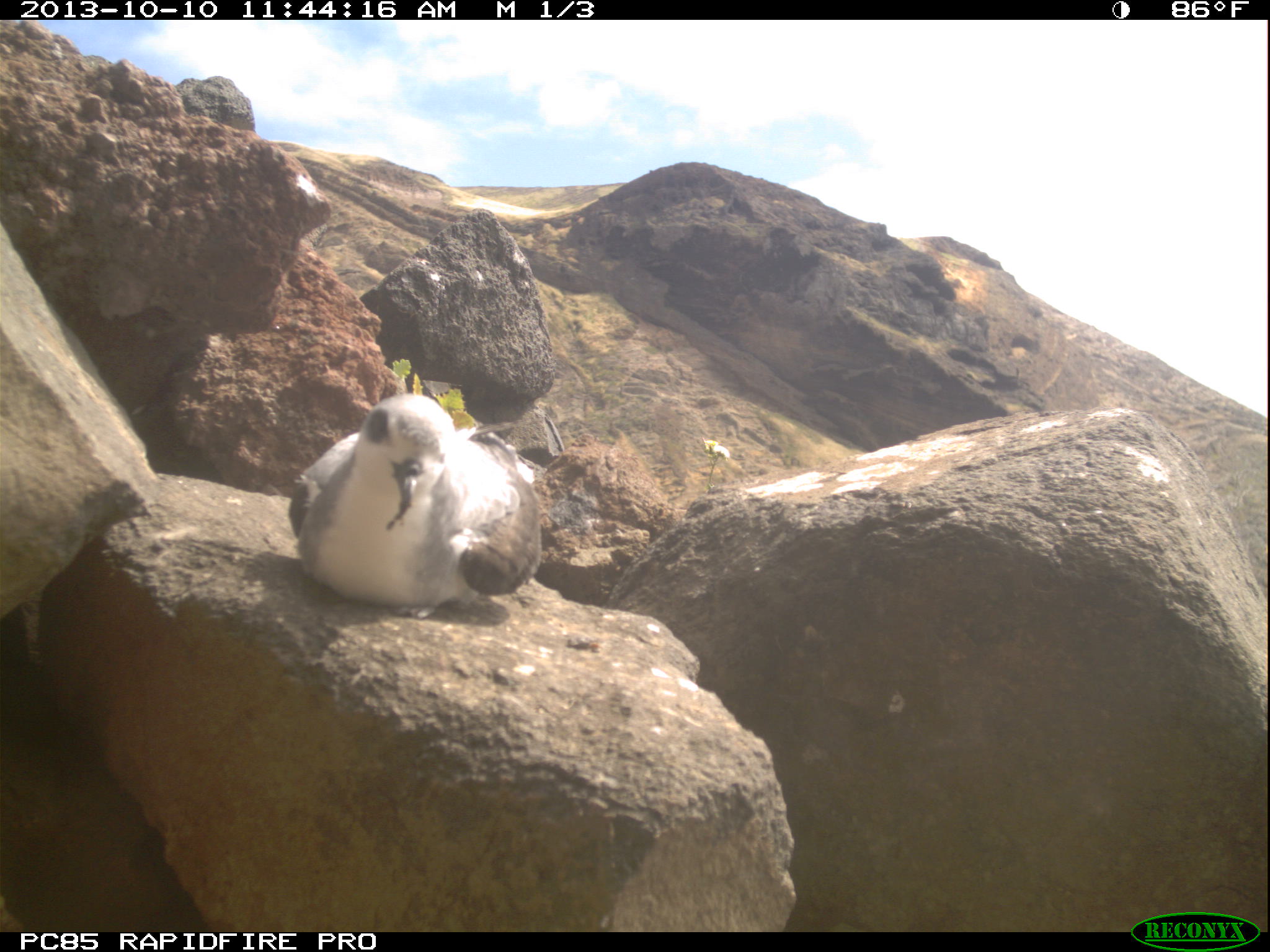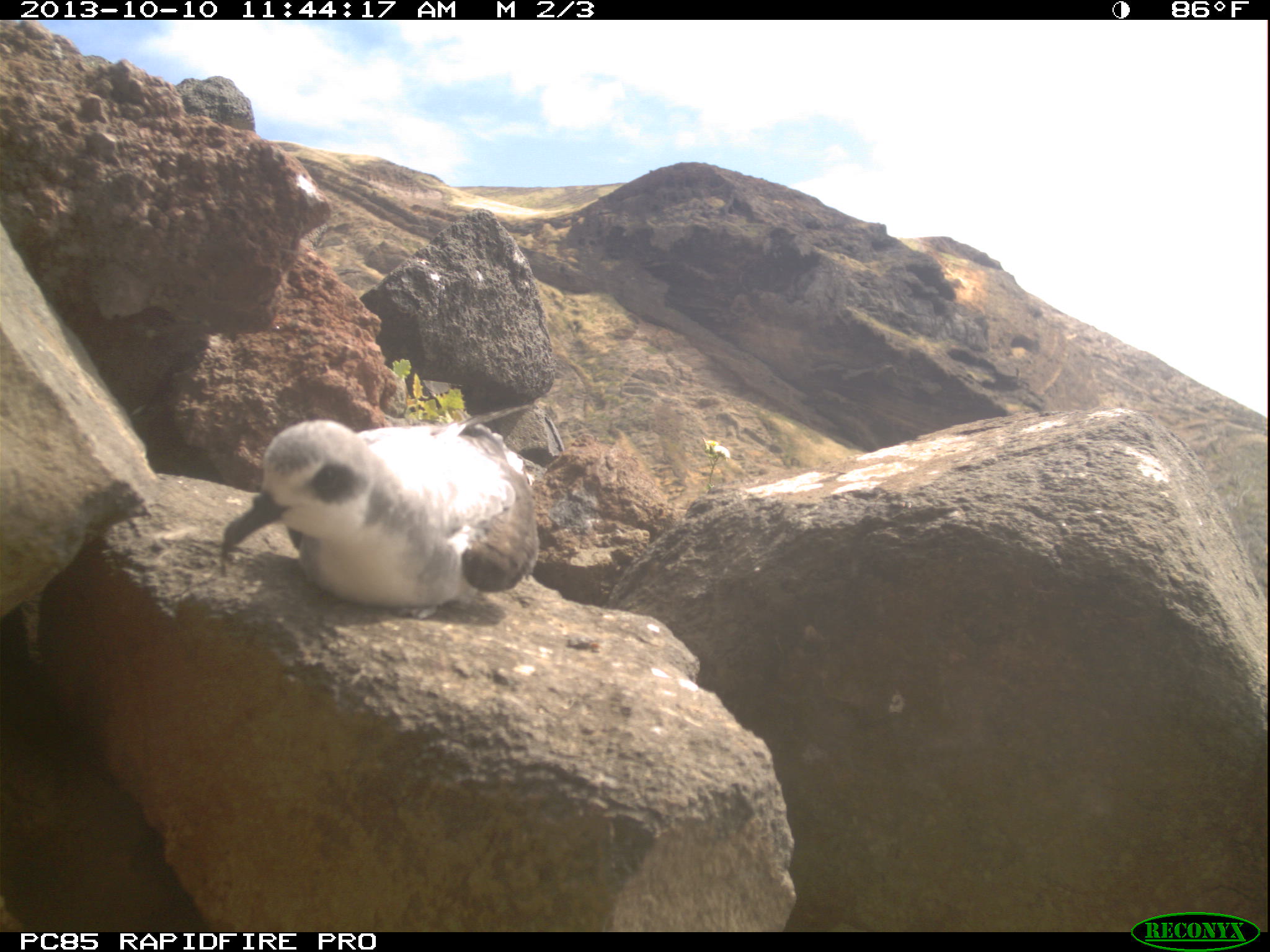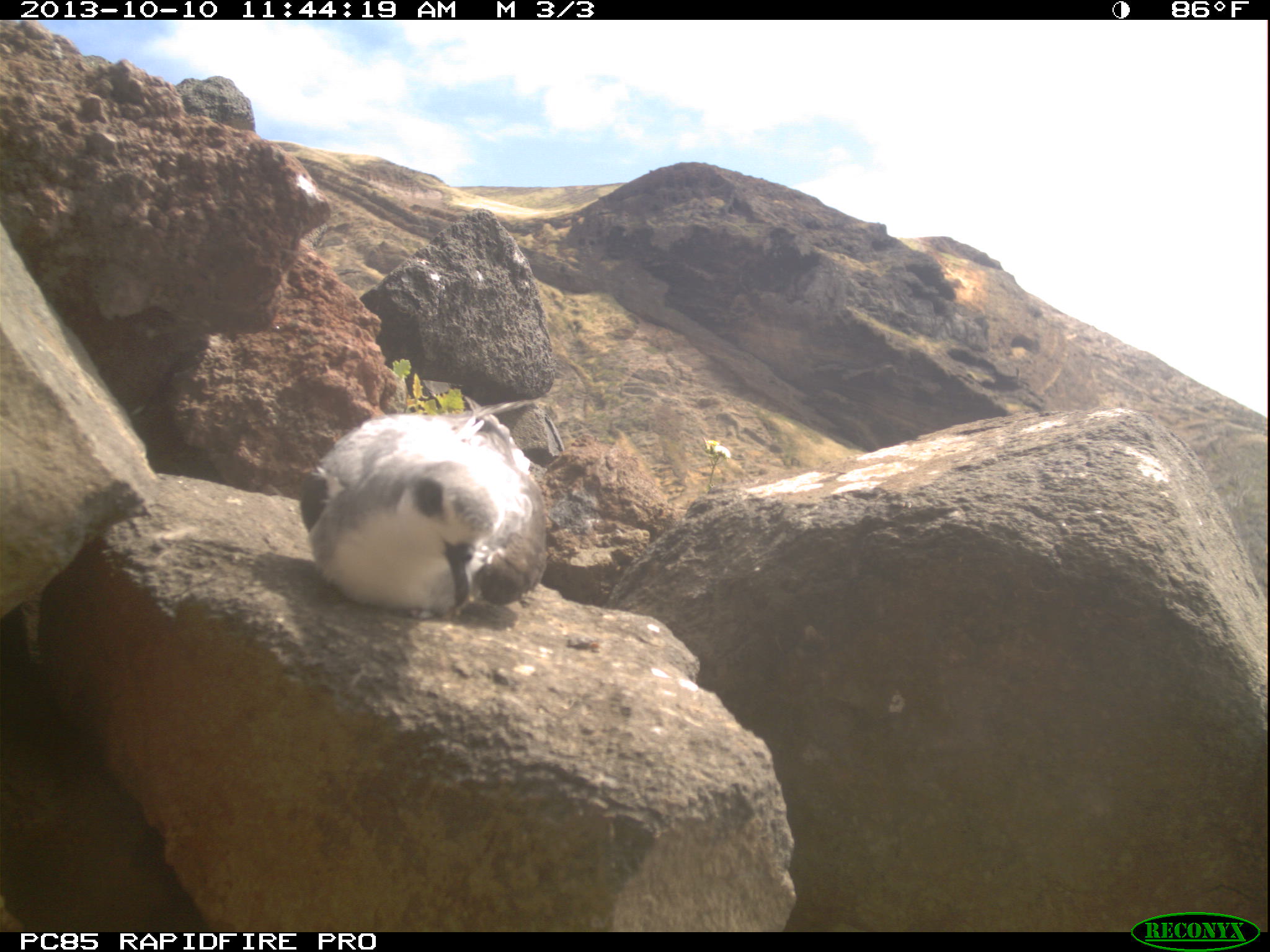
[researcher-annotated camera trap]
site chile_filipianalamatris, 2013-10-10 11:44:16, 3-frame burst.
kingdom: Animalia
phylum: Chordata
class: Aves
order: Procellariiformes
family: Procellariidae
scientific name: Procellariidae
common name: petrel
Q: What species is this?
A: Petrel (Procellariidae).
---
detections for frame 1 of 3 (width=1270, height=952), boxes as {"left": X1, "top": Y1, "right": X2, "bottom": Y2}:
petrel: {"left": 285, "top": 386, "right": 544, "bottom": 610}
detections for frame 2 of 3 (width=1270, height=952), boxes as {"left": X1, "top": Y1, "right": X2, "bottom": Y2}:
petrel: {"left": 207, "top": 416, "right": 541, "bottom": 612}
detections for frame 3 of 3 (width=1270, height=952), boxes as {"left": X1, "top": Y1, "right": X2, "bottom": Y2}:
petrel: {"left": 296, "top": 406, "right": 546, "bottom": 622}